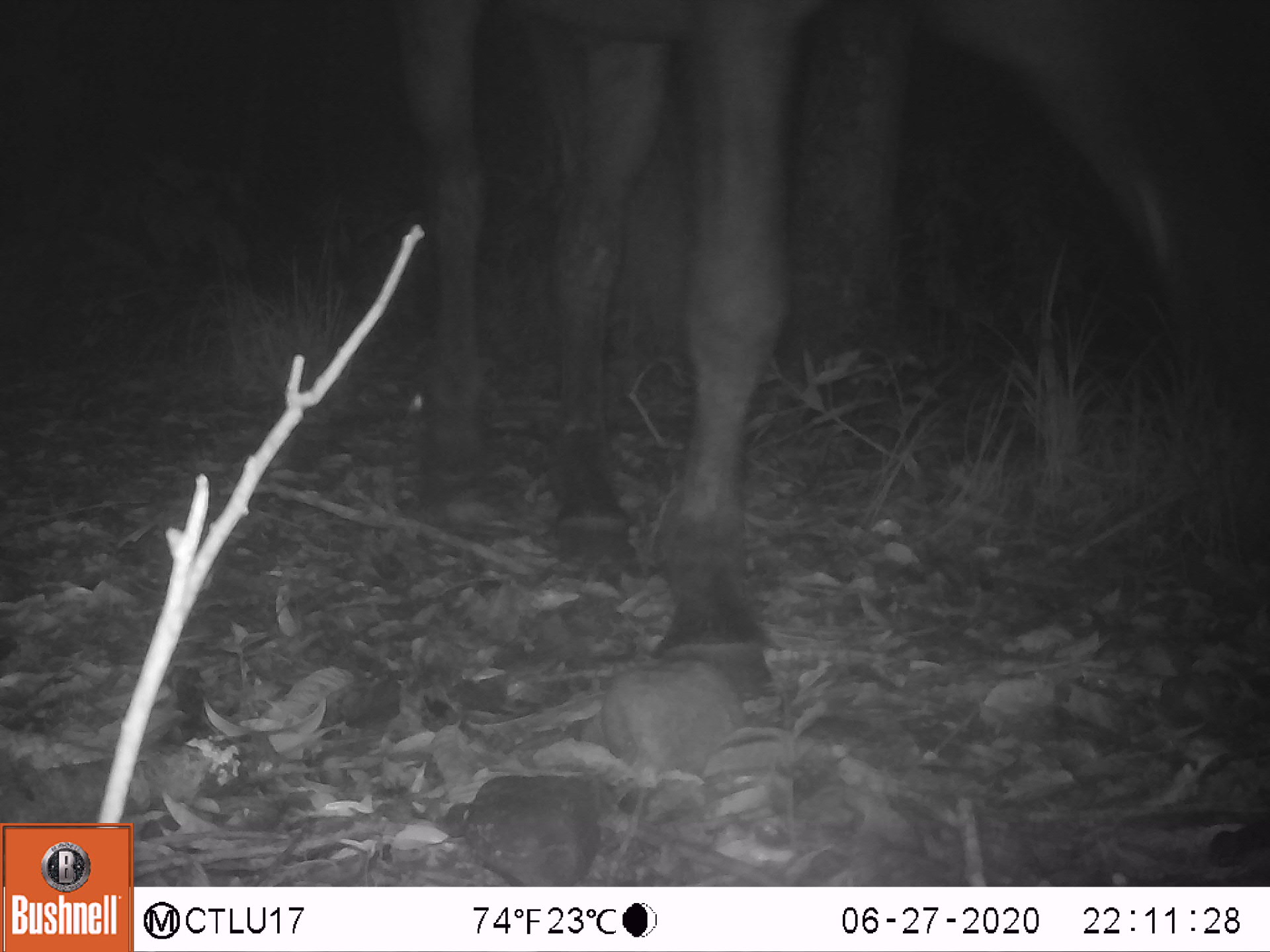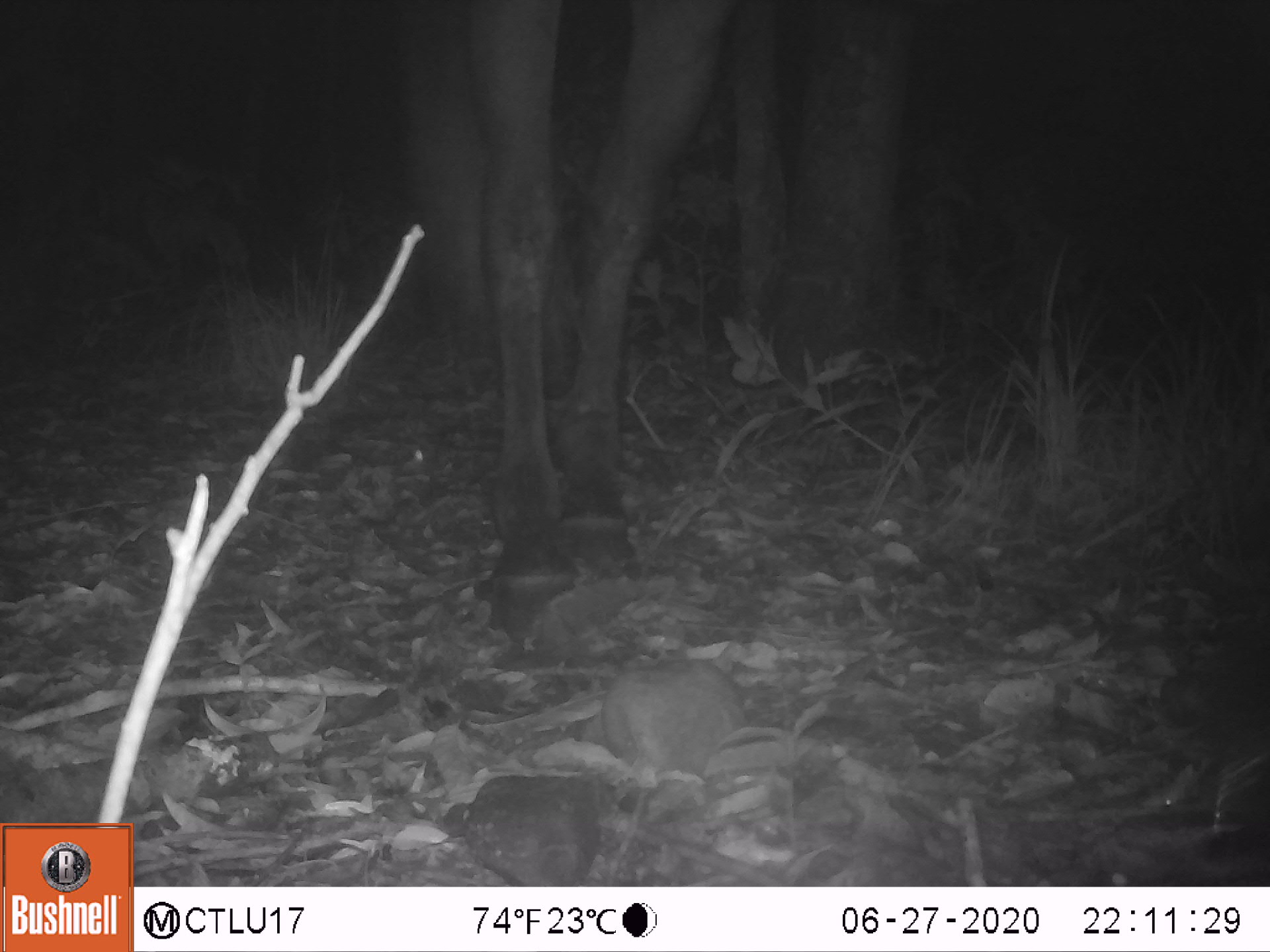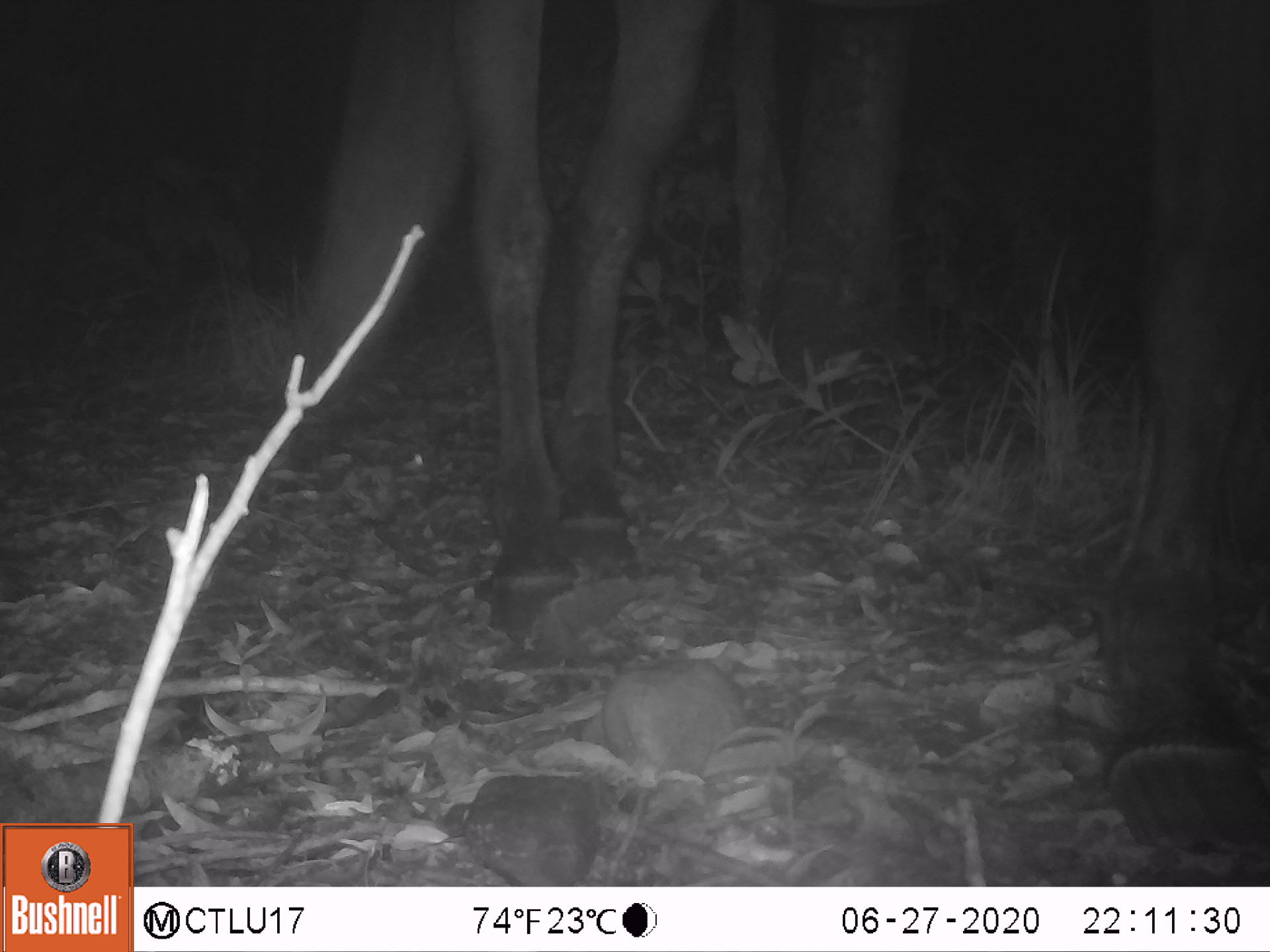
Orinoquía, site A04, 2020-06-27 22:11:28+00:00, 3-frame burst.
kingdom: Animalia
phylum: Chordata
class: Mammalia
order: Perissodactyla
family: Equidae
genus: Equus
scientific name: Equus caballus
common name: domestic horse